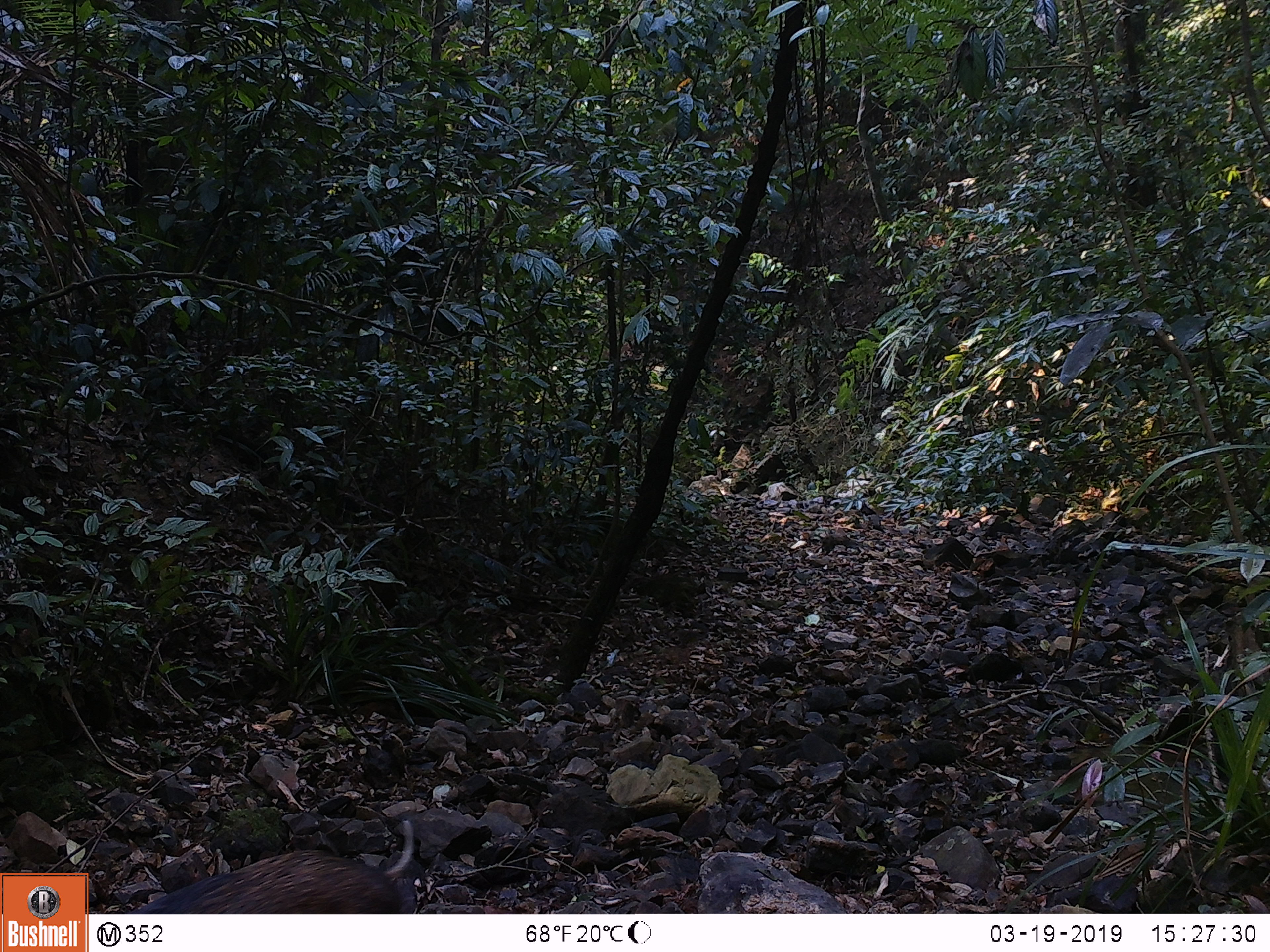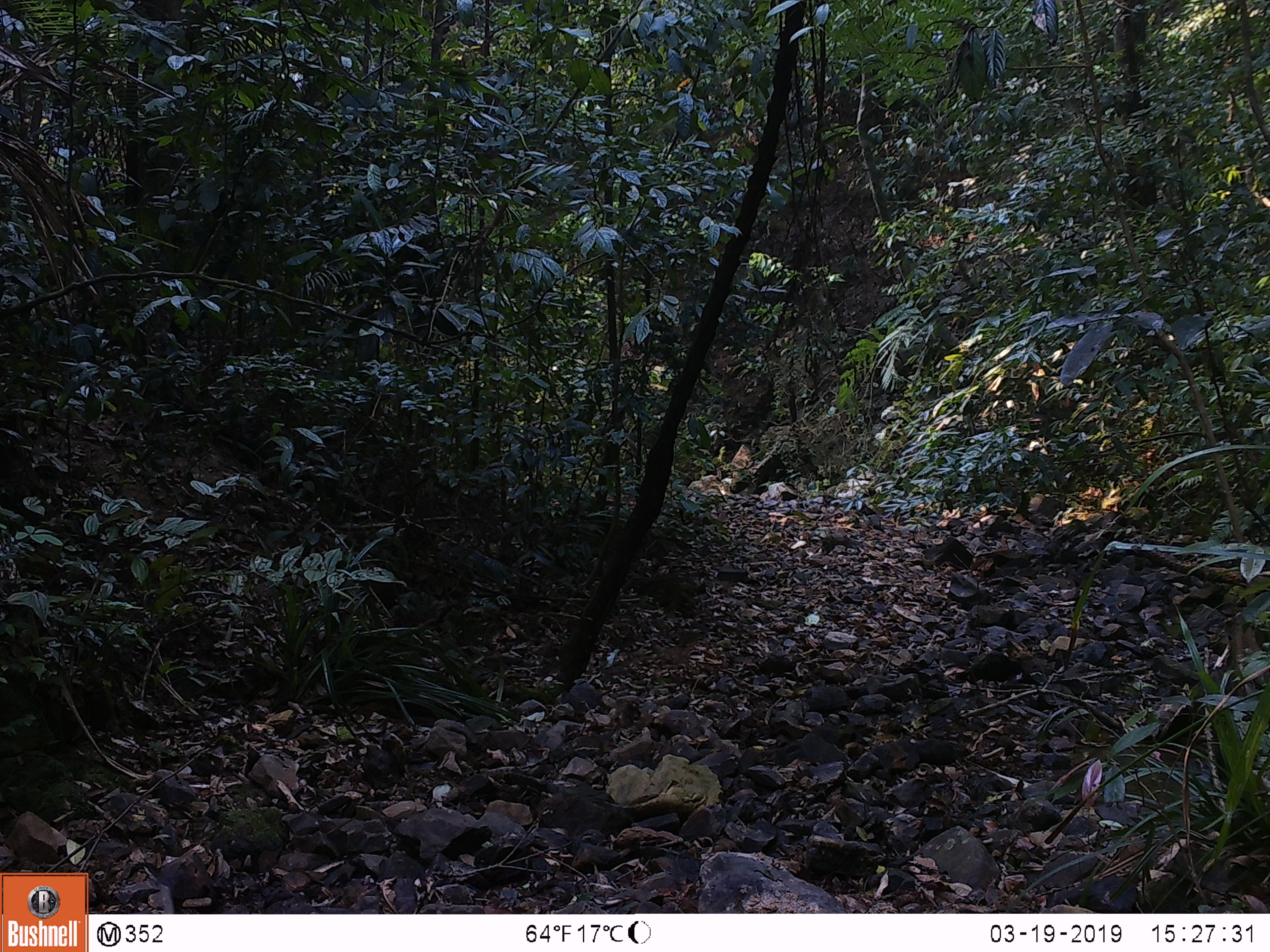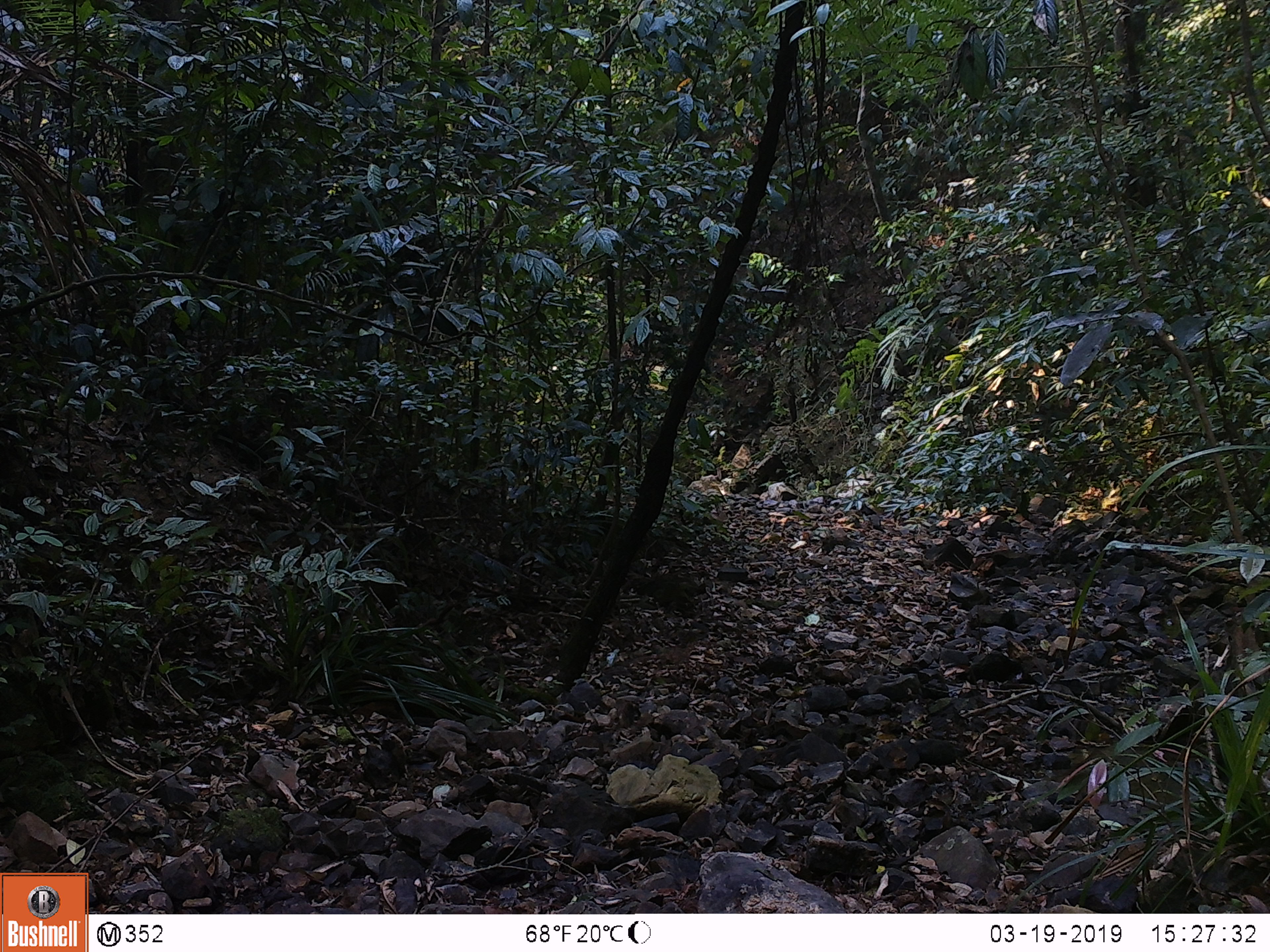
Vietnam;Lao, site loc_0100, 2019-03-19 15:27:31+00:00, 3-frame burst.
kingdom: Animalia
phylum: Chordata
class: Mammalia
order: Artiodactyla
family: Suidae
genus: Sus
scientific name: Sus scrofa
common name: eurasian wild pig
Eurasian wild pig (Sus scrofa). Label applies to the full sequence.